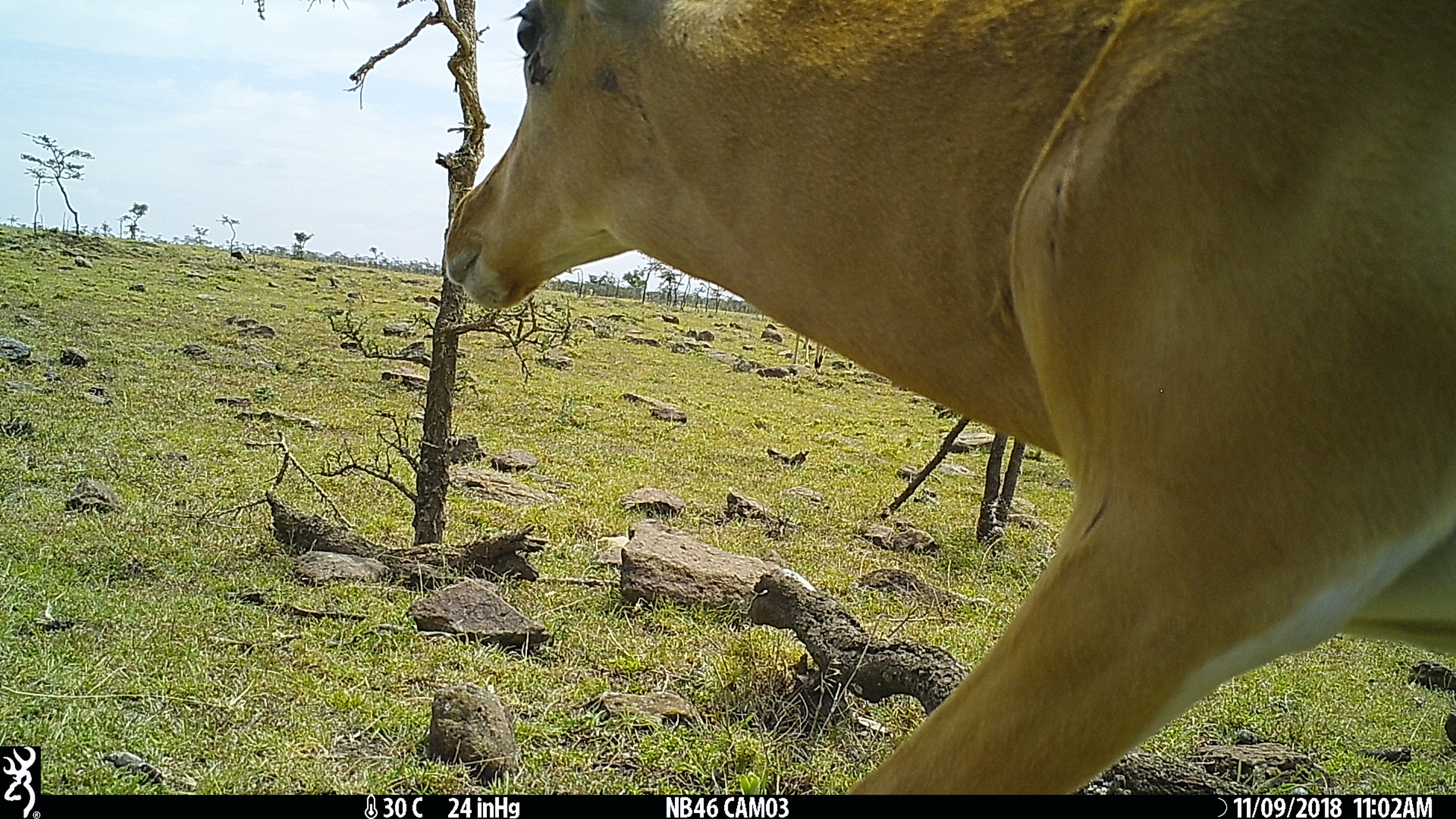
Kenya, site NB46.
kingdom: Animalia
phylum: Chordata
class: Mammalia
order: Artiodactyla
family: Bovidae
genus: Aepyceros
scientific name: Aepyceros melampus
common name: impala